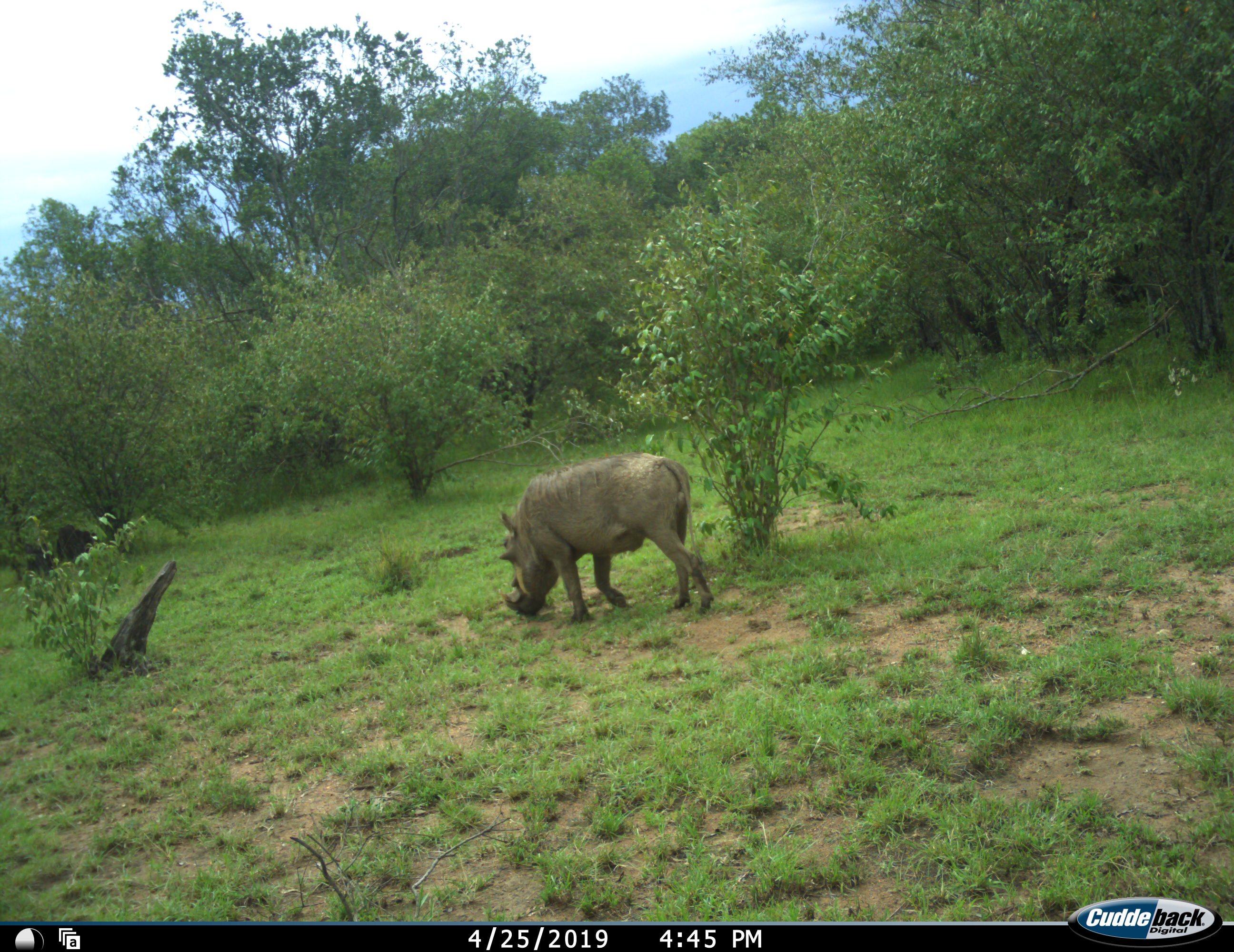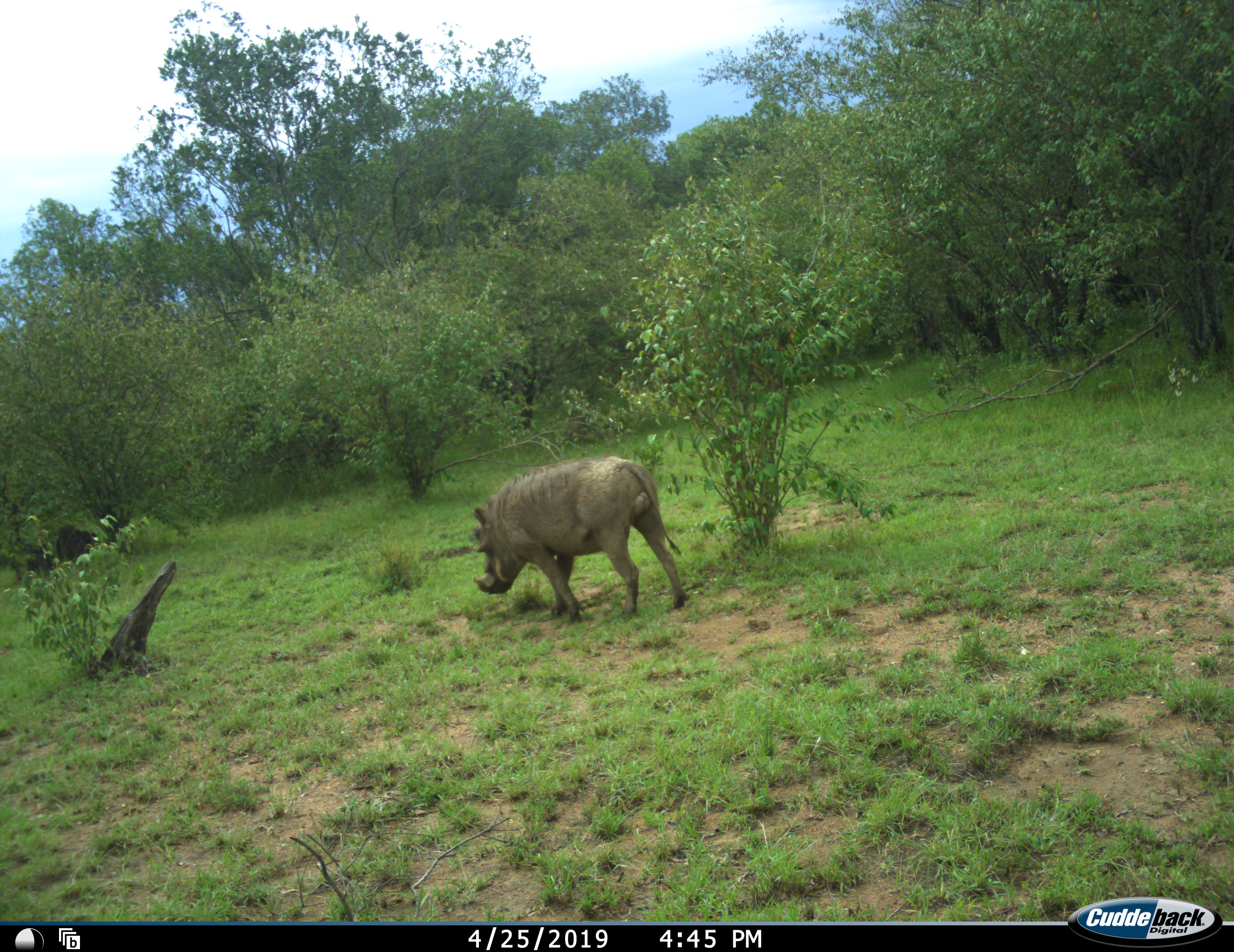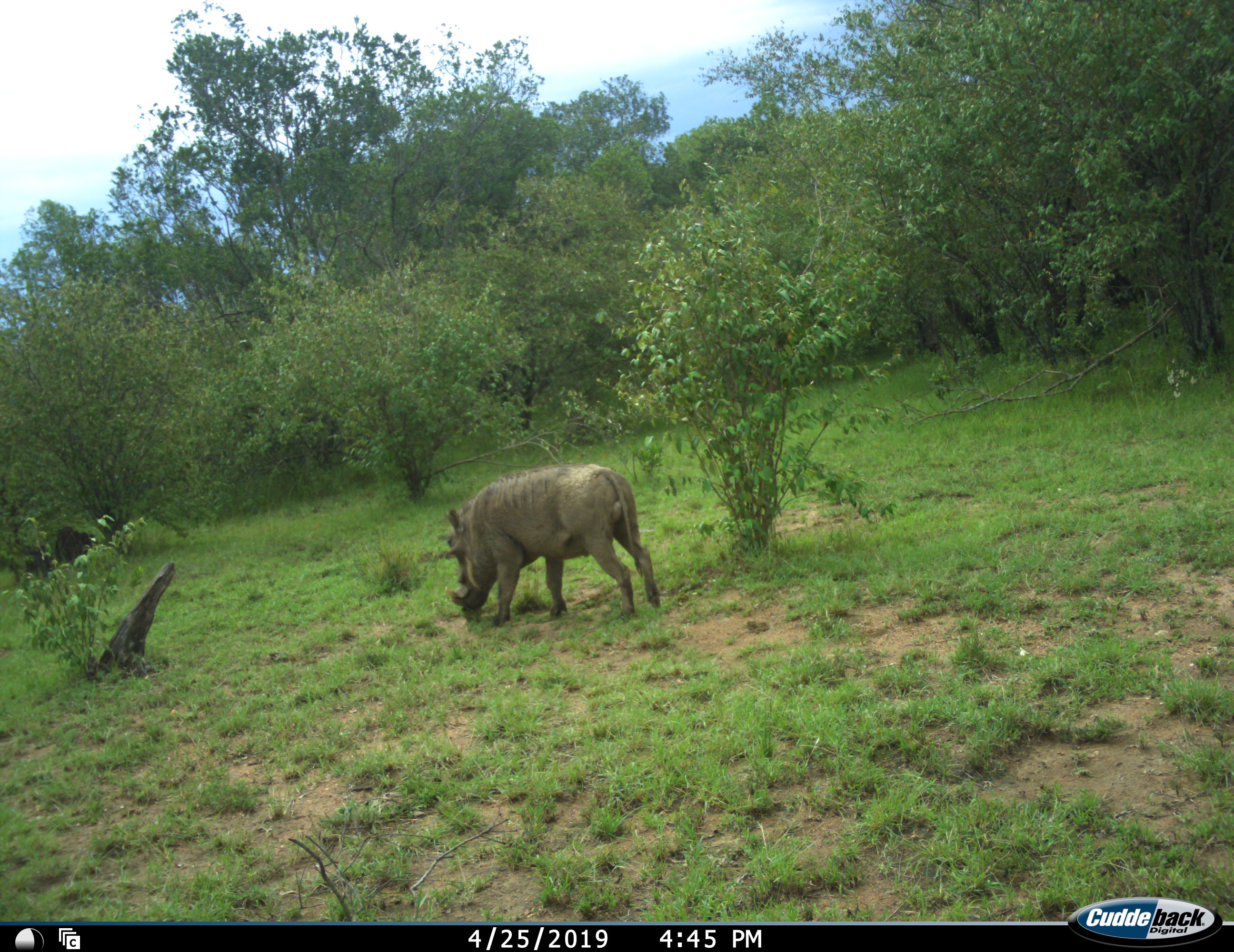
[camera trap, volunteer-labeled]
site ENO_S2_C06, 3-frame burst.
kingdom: Animalia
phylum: Chordata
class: Mammalia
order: Artiodactyla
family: Suidae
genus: Phacochoerus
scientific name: Phacochoerus africanus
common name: warthog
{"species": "warthog (Phacochoerus africanus)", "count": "1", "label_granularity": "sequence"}